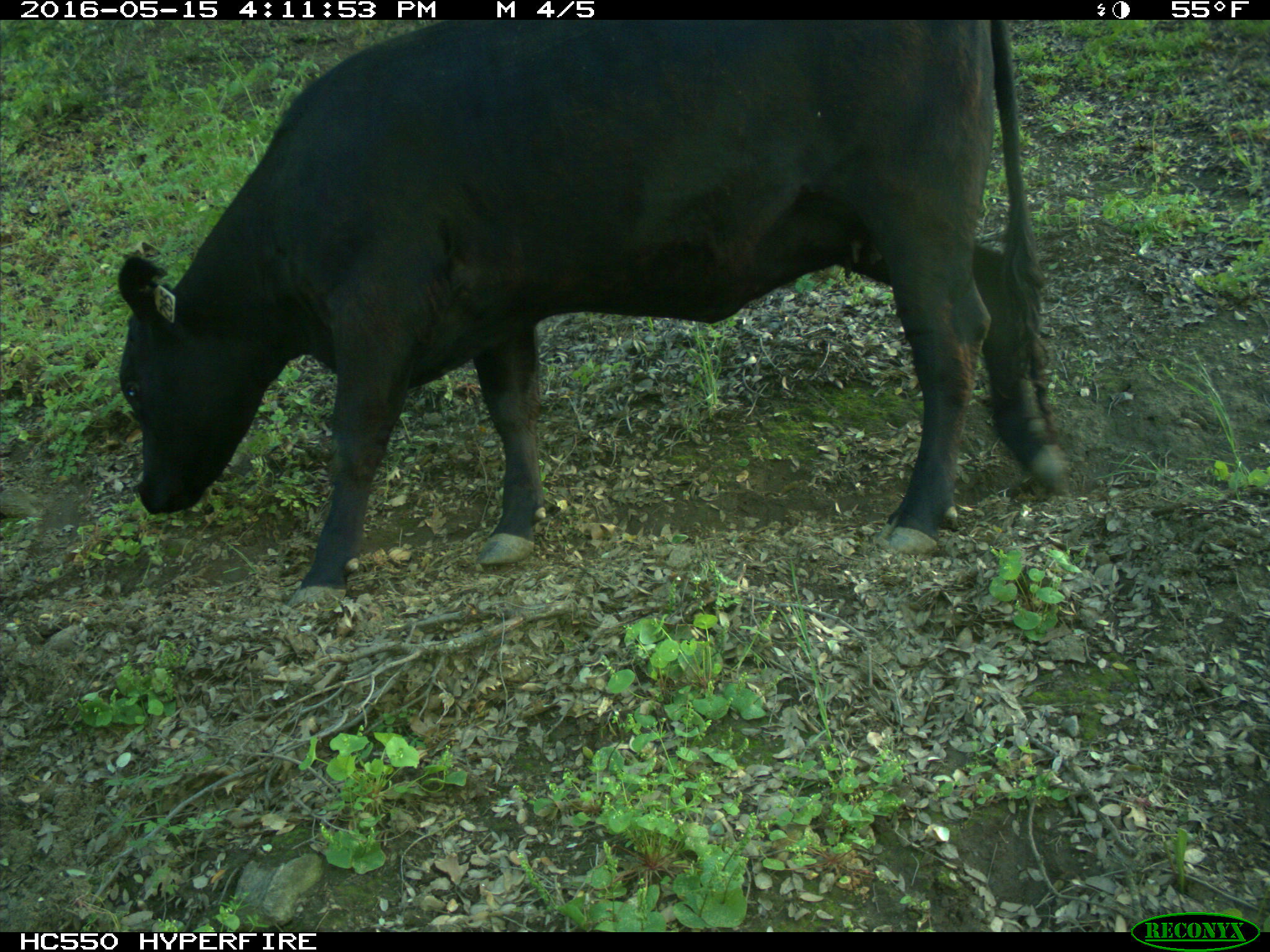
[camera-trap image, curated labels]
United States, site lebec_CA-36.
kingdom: Animalia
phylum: Chordata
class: Mammalia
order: Artiodactyla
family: Bovidae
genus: Bos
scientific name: Bos taurus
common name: domestic cow